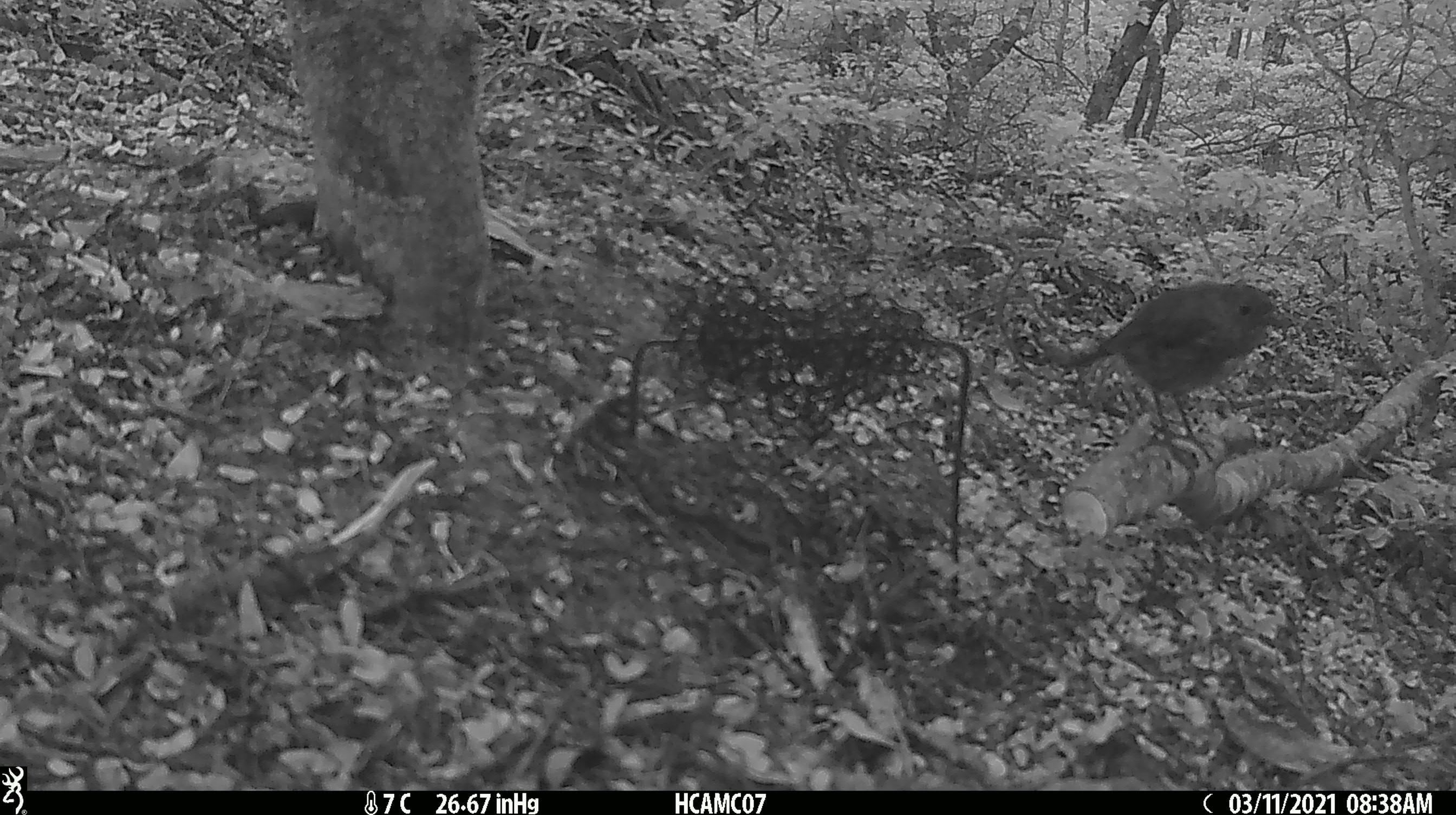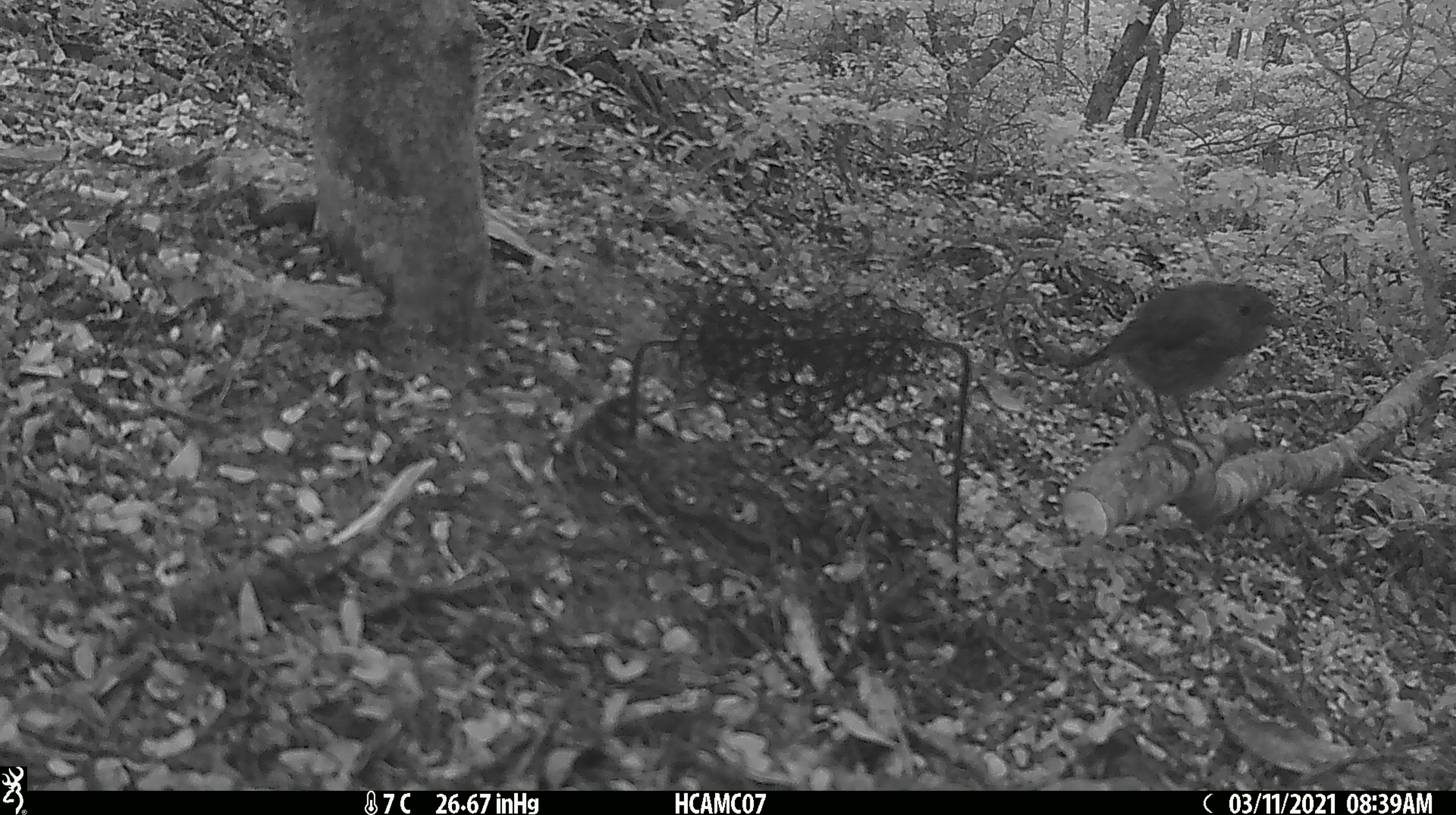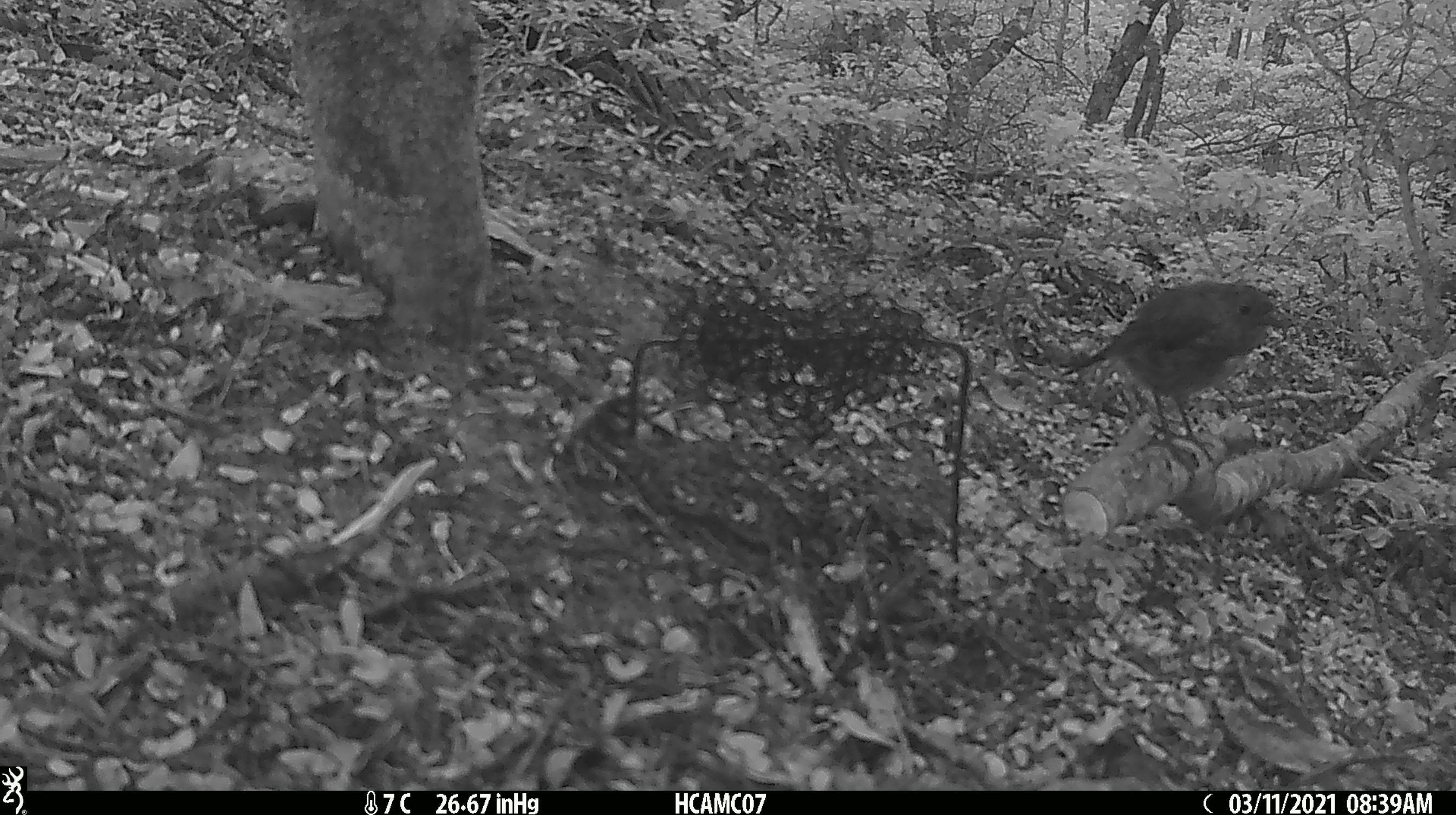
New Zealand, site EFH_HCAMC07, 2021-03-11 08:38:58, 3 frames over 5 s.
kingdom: Animalia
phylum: Chordata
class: Aves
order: Passeriformes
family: Petroicidae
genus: Petroica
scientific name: Petroica australis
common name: new zealand robin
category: robin